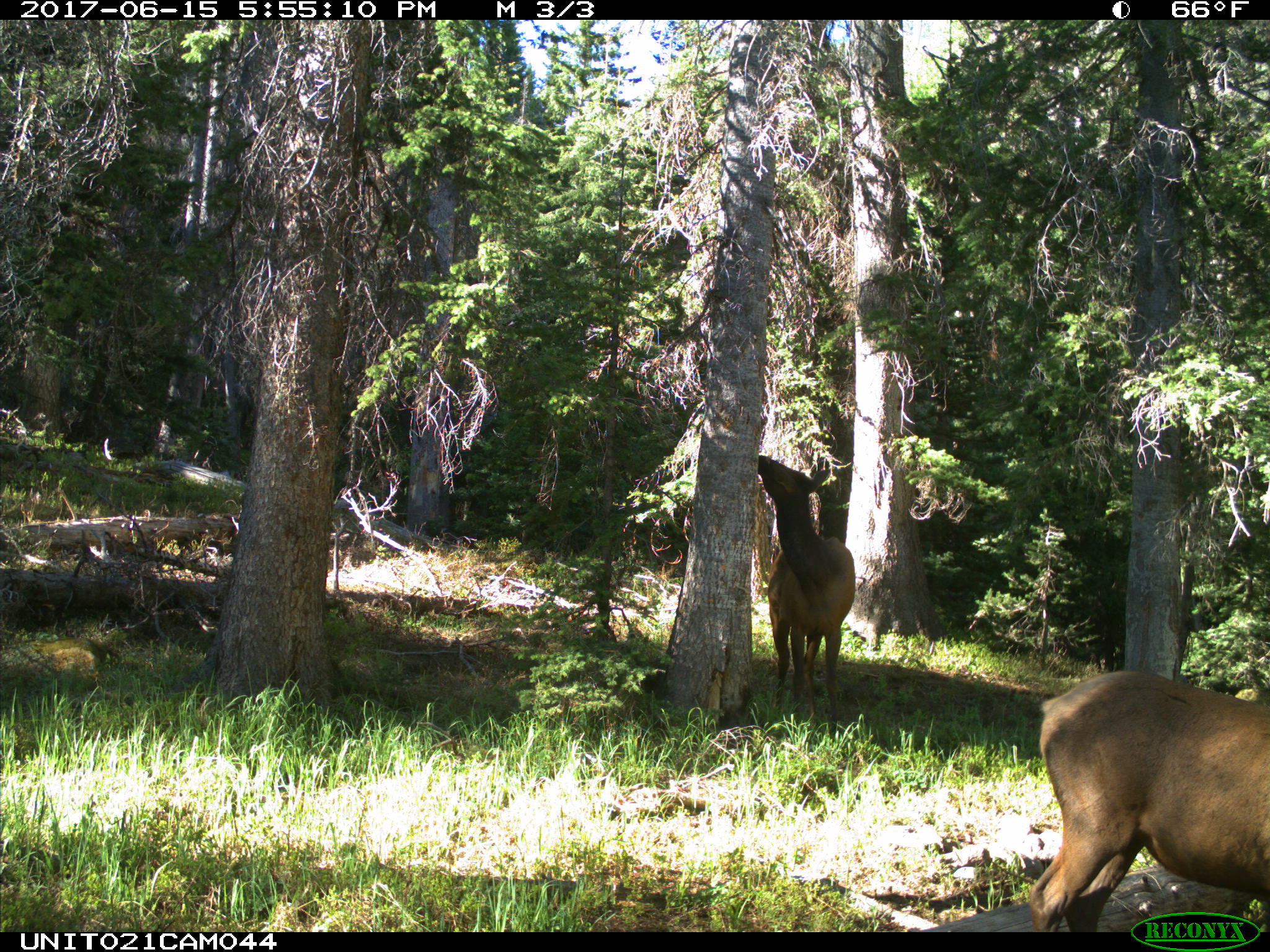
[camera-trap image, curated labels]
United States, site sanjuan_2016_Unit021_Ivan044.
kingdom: Animalia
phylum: Chordata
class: Mammalia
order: Artiodactyla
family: Cervidae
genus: Cervus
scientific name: Cervus elaphus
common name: red deer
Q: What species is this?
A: Cervus elaphus (red deer).